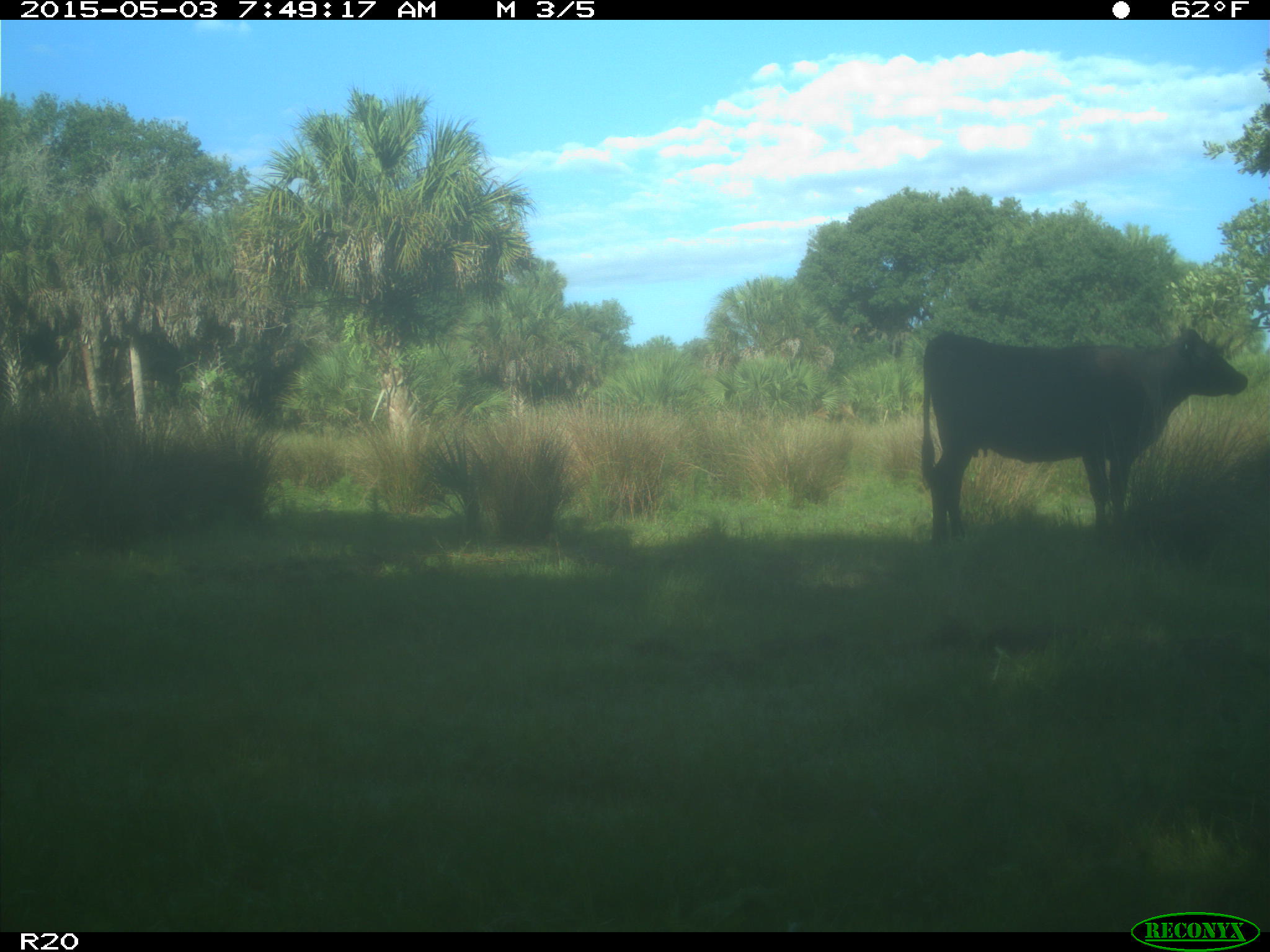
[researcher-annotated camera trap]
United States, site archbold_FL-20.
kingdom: Animalia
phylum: Chordata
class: Mammalia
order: Artiodactyla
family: Bovidae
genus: Bos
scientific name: Bos taurus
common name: domestic cow